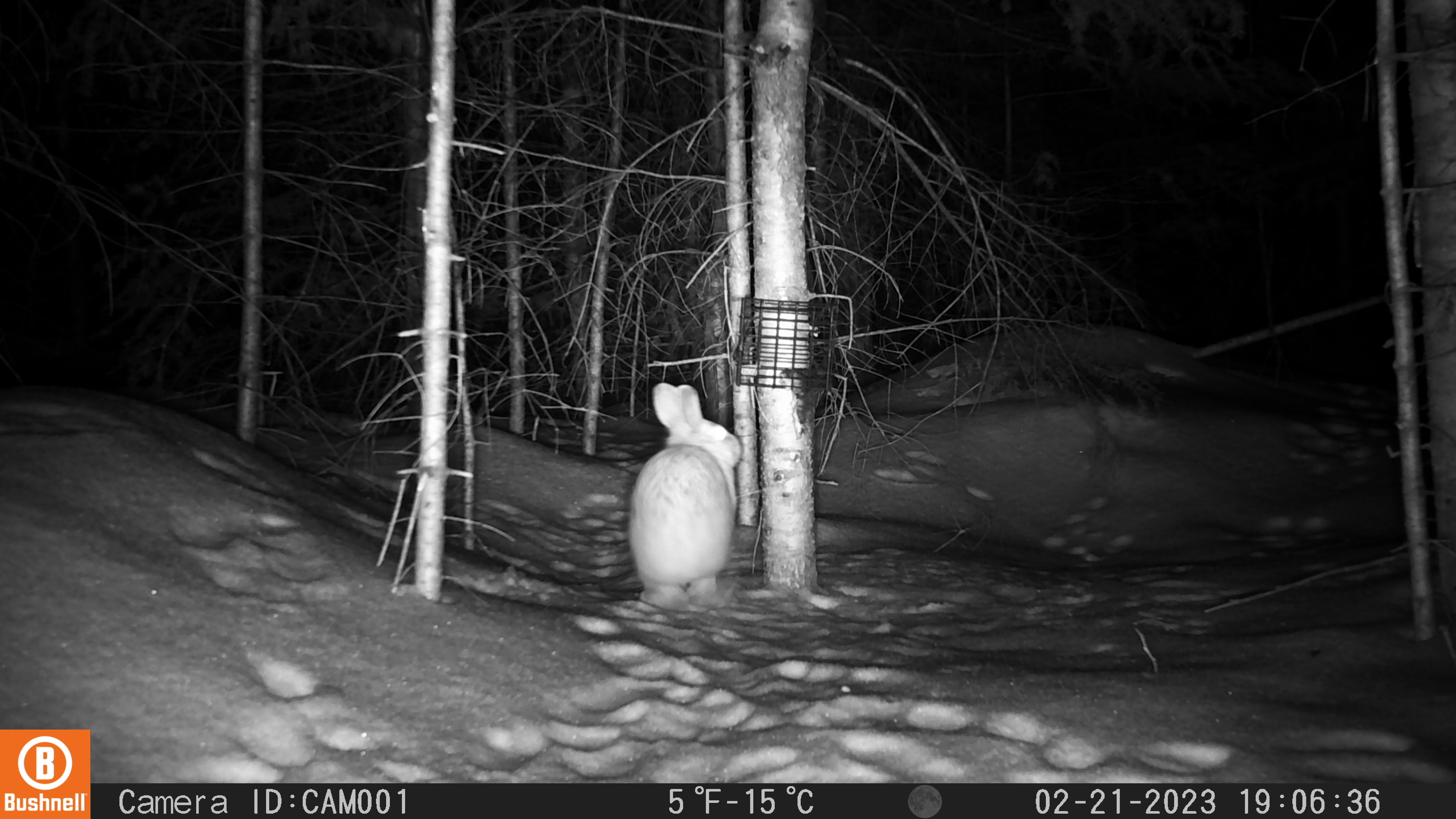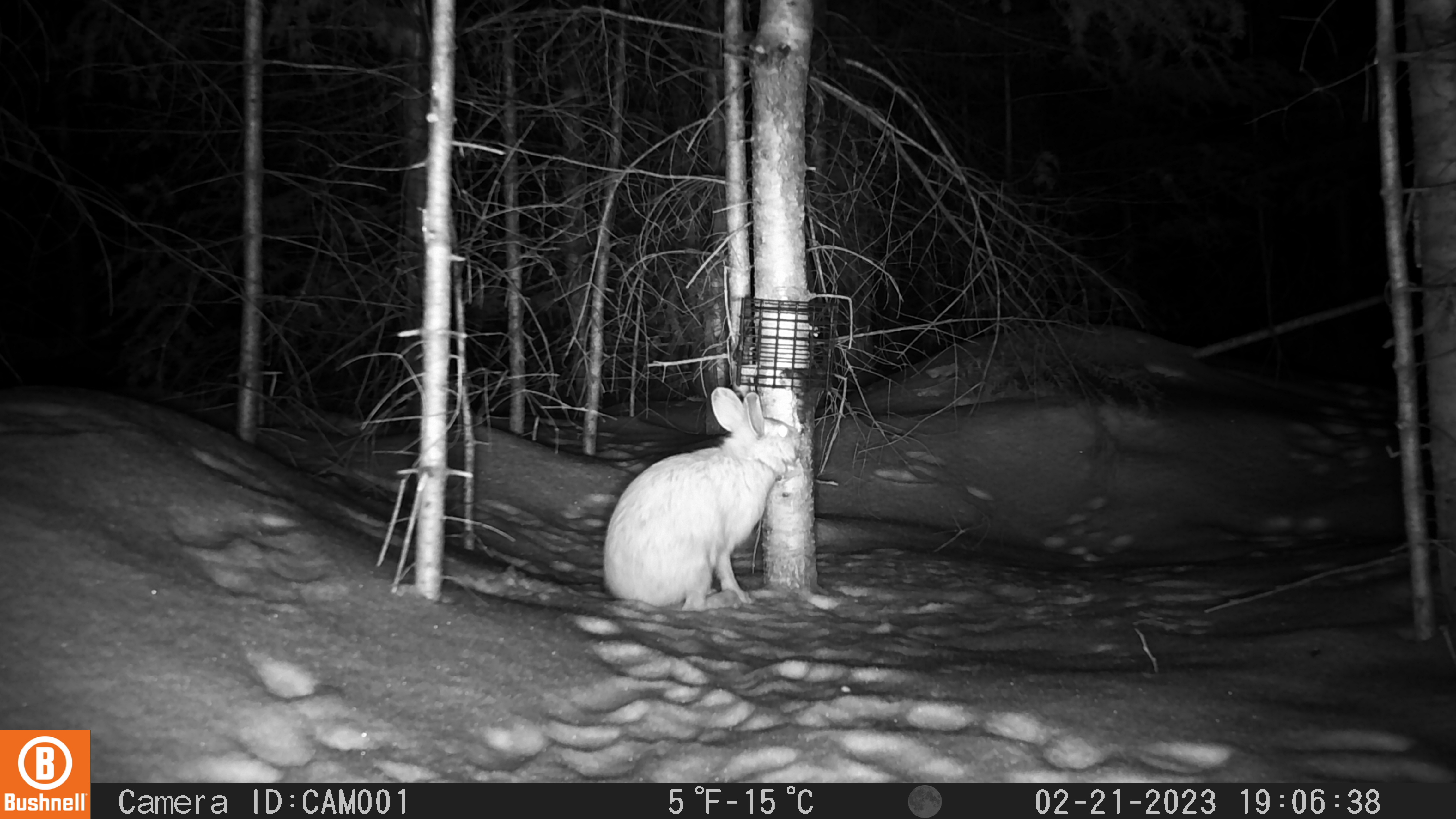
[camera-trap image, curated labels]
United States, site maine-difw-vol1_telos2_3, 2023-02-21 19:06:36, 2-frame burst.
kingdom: Animalia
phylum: Chordata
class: Mammalia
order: Lagomorpha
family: Leporidae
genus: Lepus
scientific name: Lepus americanus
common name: snowshoe hare